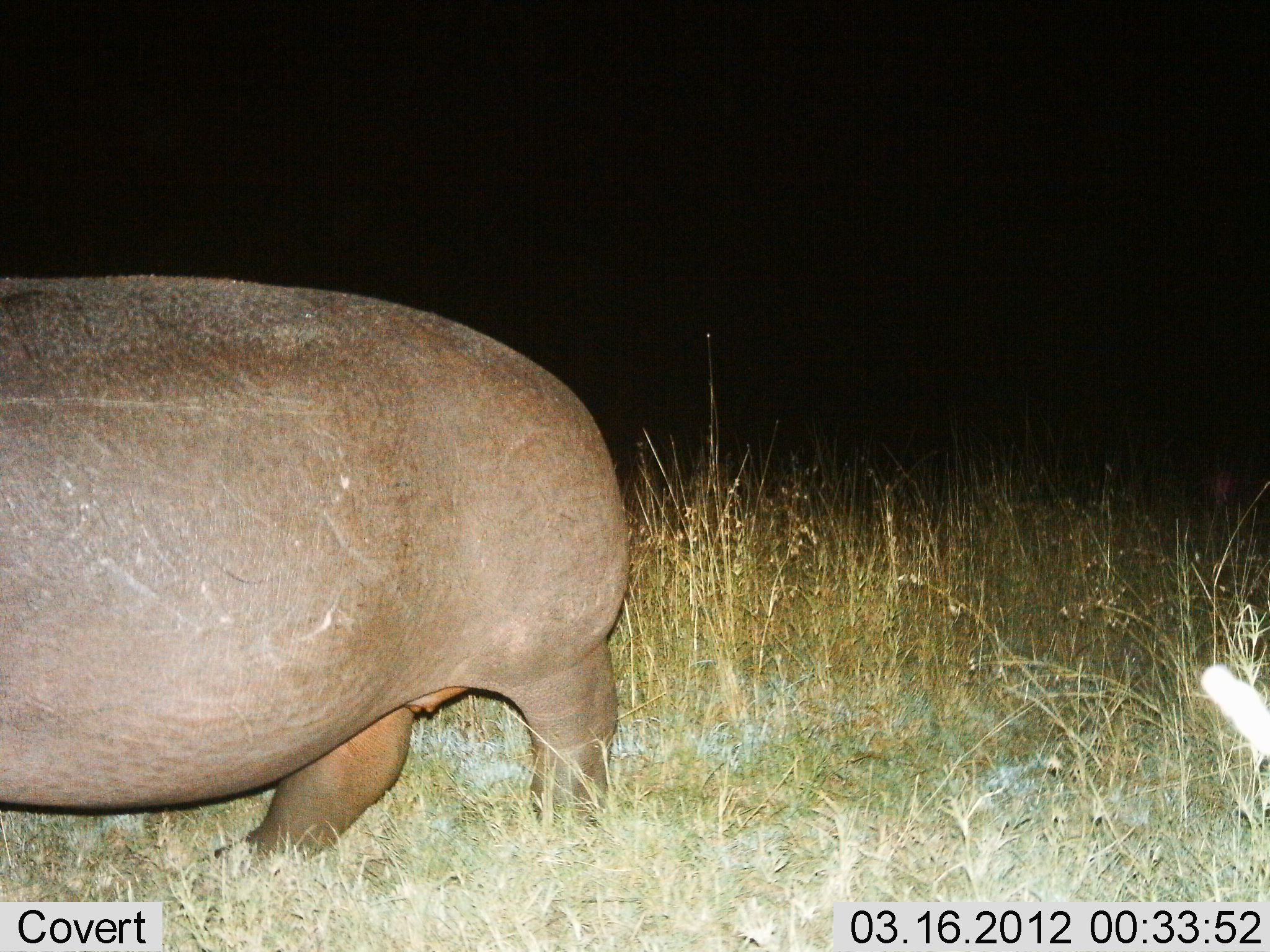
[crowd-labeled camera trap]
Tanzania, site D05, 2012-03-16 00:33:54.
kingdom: Animalia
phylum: Chordata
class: Mammalia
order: Artiodactyla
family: Hippopotamidae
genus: Hippopotamus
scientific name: Hippopotamus amphibius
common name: hippopotamus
Hippopotamus (Hippopotamus amphibius), count 1. Behavior (volunteer vote fractions): standing 24%, resting 0%, moving 76%, interacting 0%. Young present (vote fraction): 0%. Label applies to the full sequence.